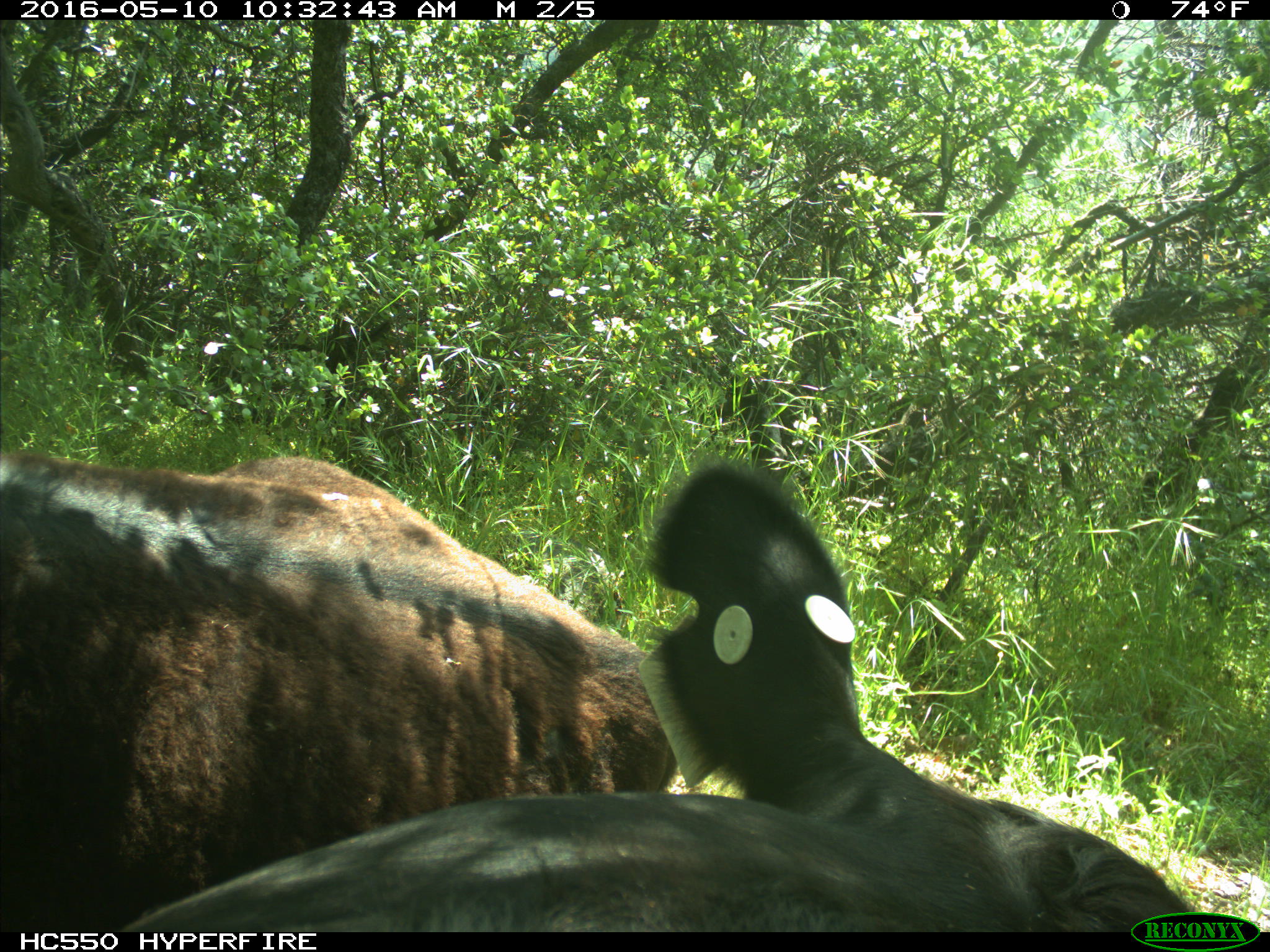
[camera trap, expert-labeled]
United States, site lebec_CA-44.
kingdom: Animalia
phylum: Chordata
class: Mammalia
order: Artiodactyla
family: Bovidae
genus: Bos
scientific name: Bos taurus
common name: domestic cow